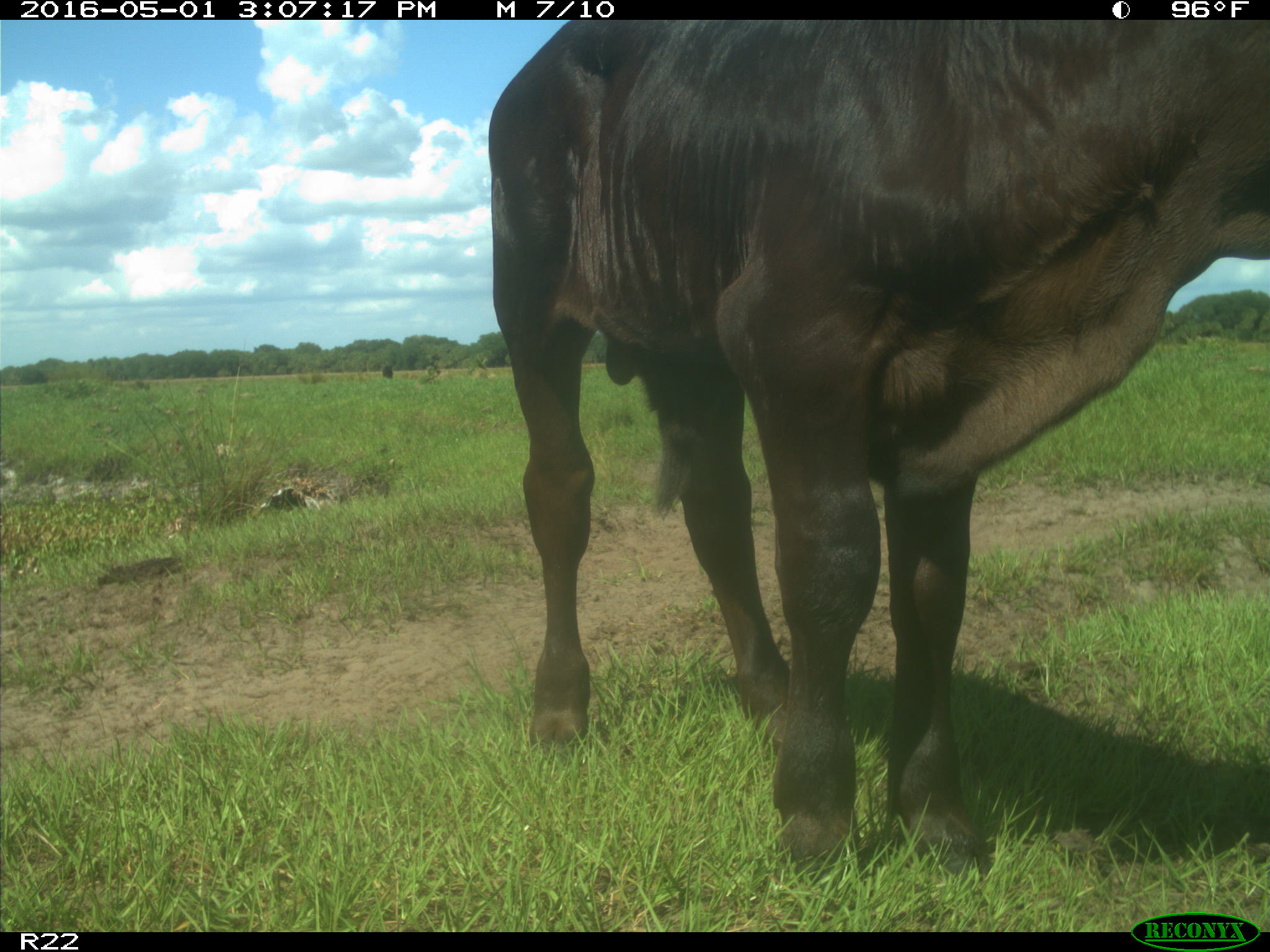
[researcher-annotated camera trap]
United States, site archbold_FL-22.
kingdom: Animalia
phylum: Chordata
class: Mammalia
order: Artiodactyla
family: Bovidae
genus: Bos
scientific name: Bos taurus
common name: domestic cow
Bos taurus (domestic cow).